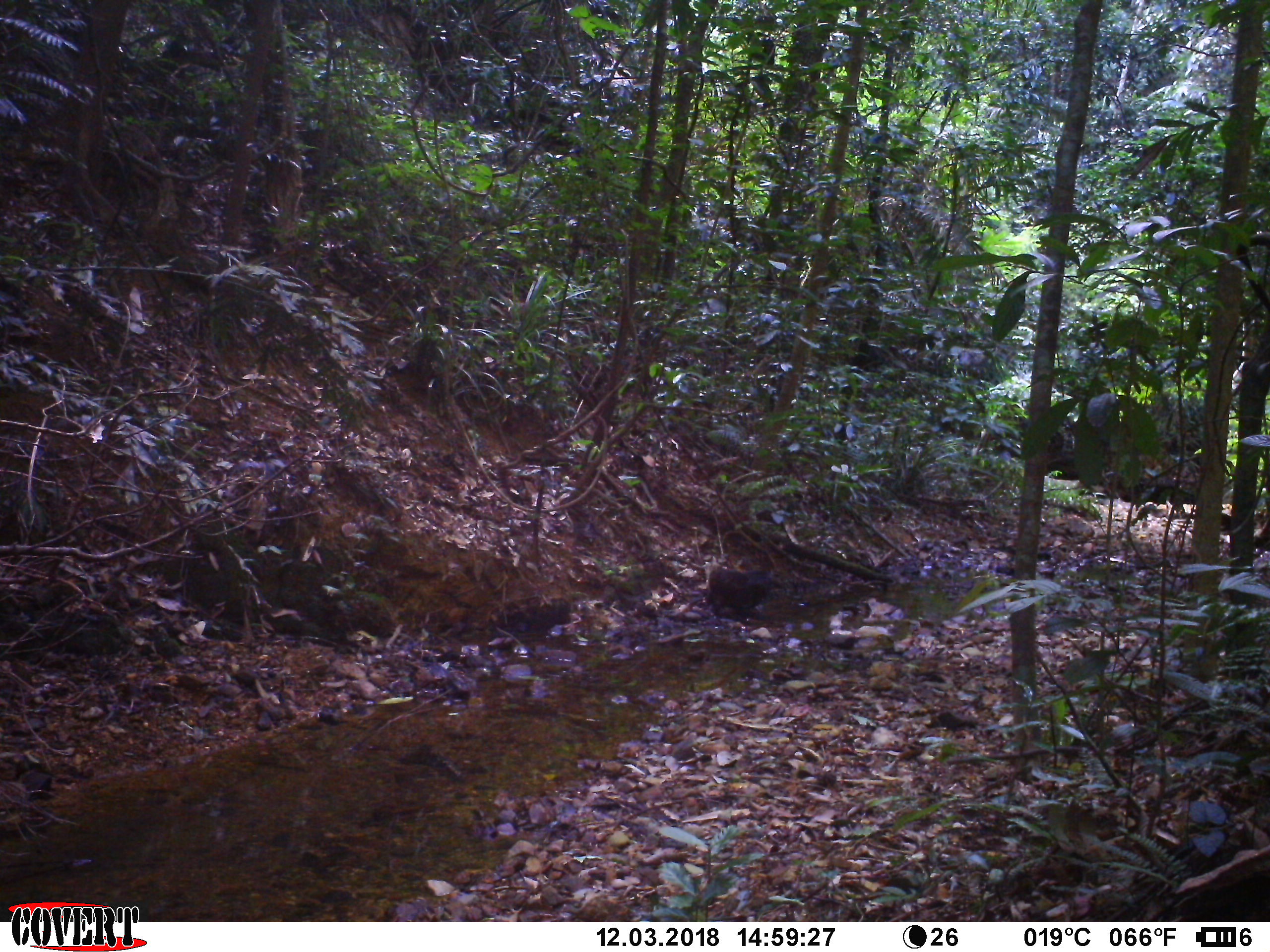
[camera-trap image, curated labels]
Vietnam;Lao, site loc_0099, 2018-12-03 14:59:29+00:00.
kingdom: Animalia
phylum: Chordata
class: Mammalia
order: Primates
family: Cercopithecidae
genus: Macaca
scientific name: Macaca arctoides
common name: stump-tailed macaque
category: stump tailed macaque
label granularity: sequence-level